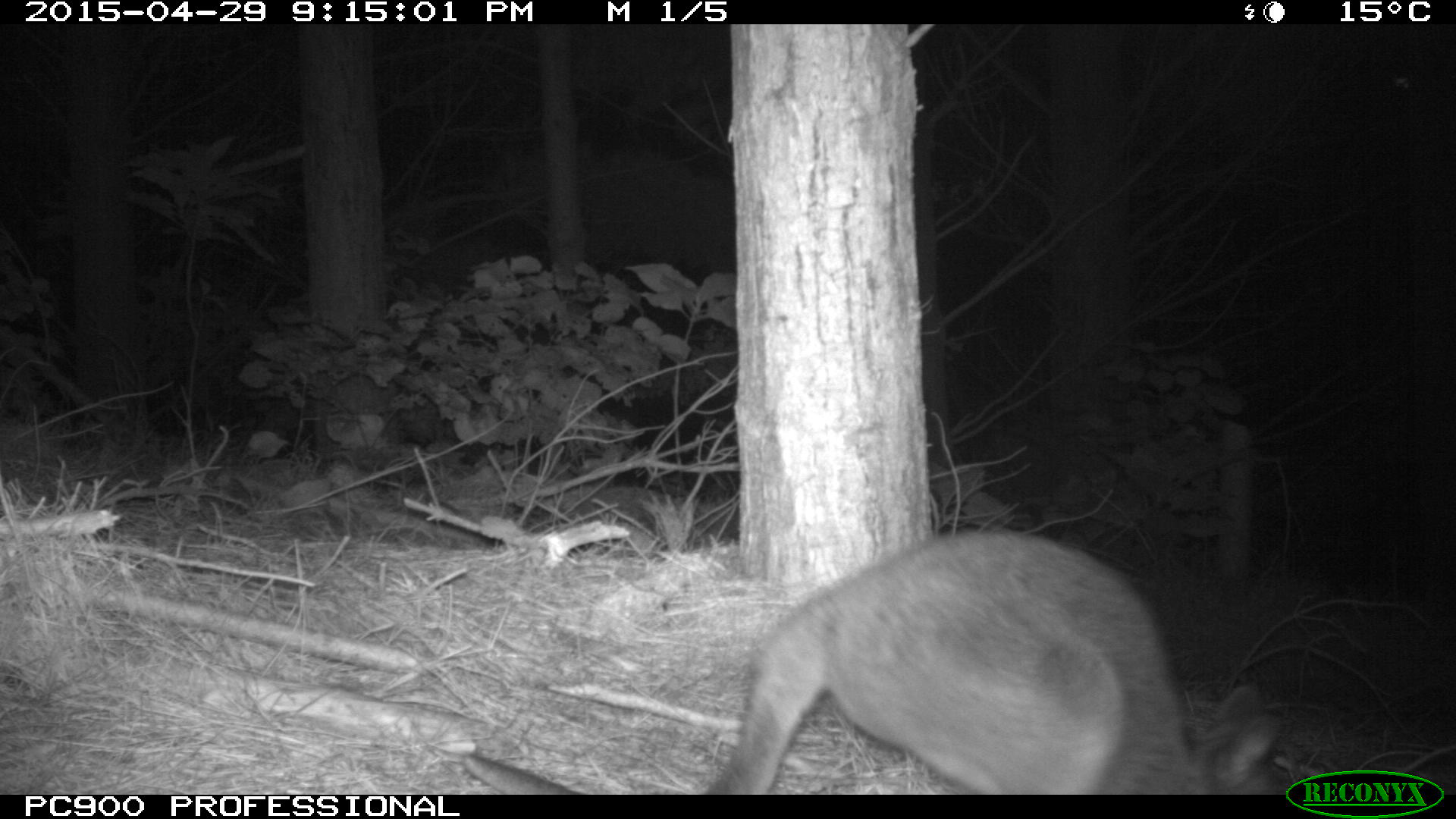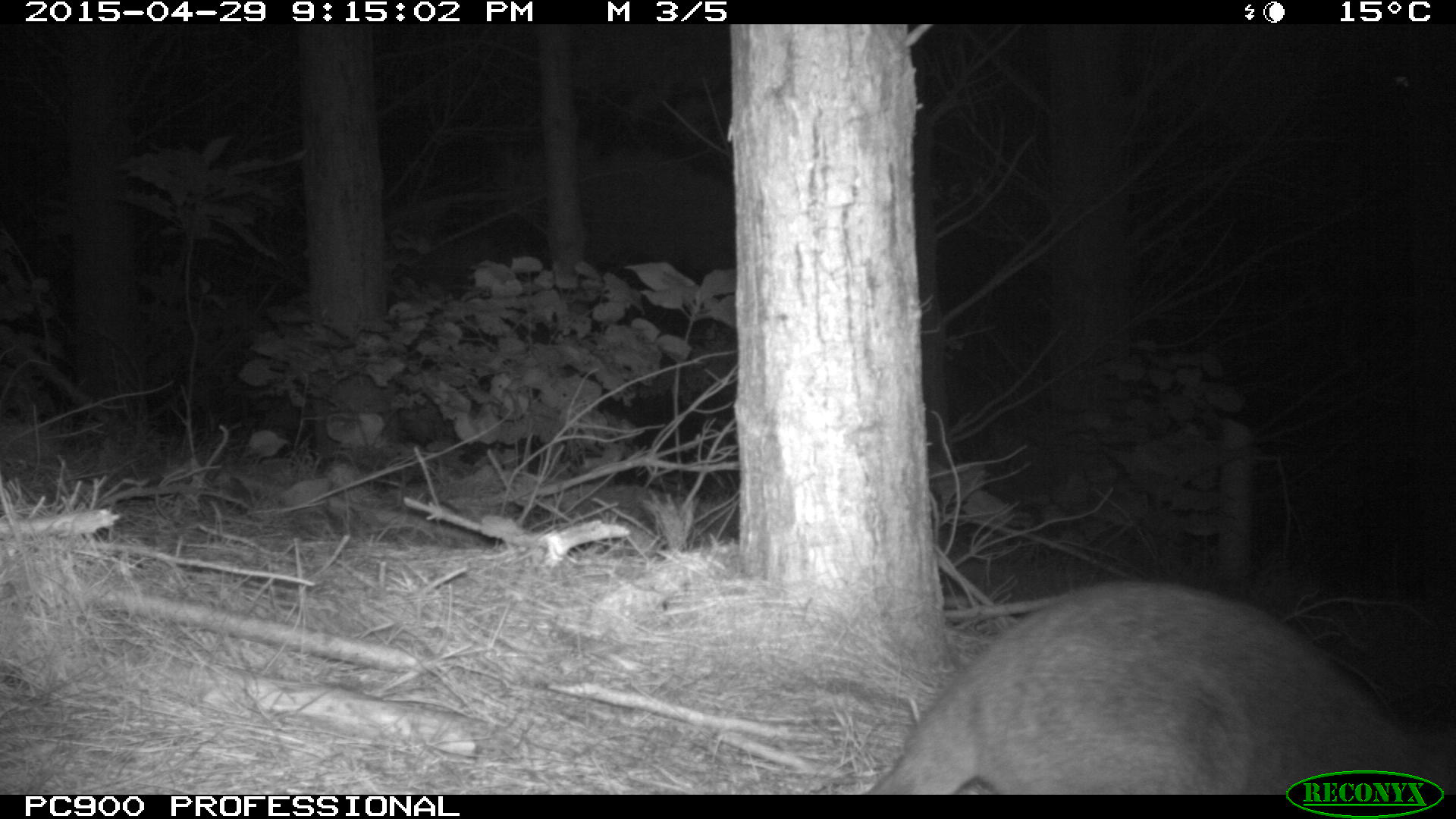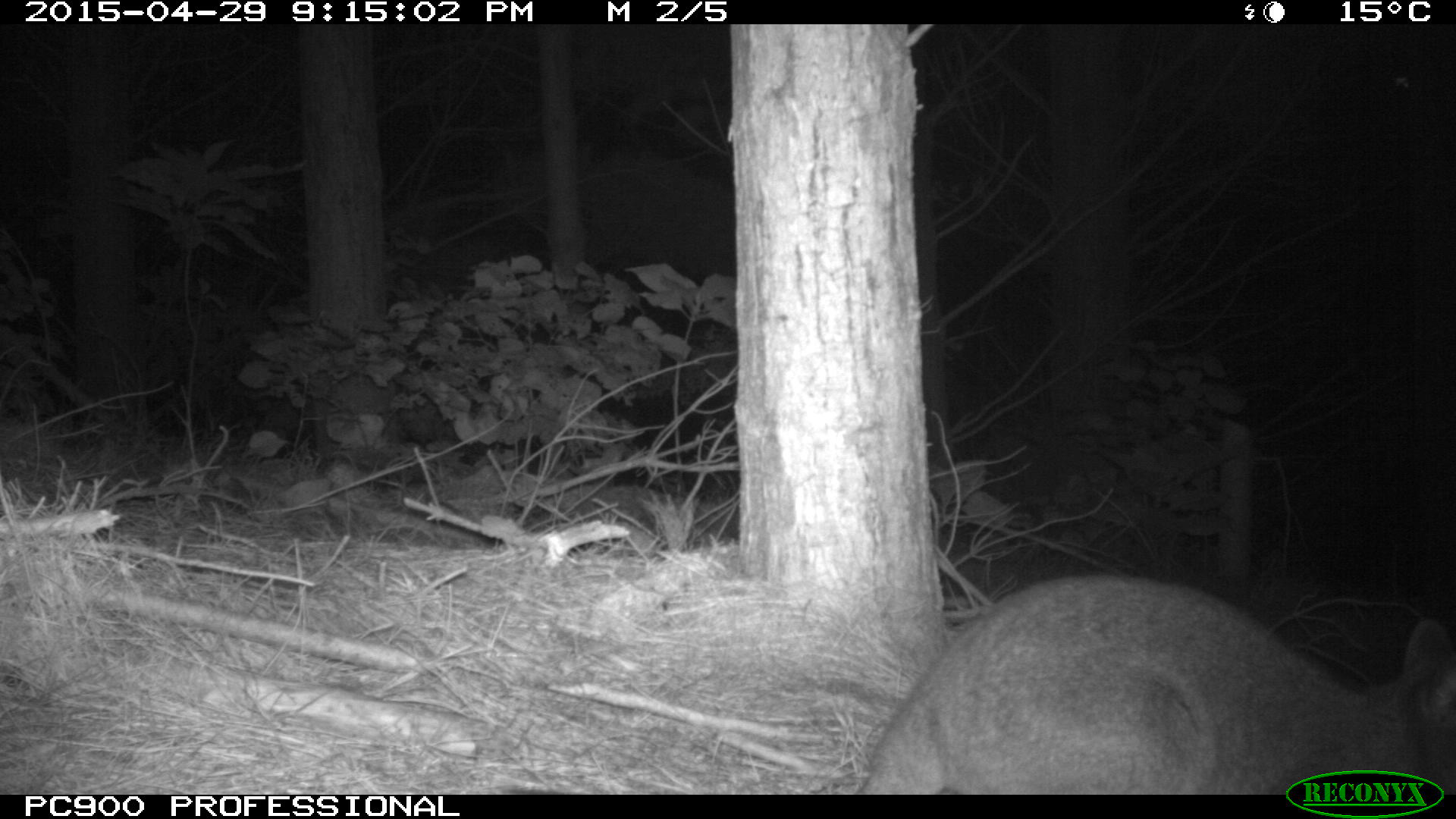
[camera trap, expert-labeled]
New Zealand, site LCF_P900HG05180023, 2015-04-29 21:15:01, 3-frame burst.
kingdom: Animalia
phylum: Chordata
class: Mammalia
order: Diprotodontia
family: Macropodidae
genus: Notamacropus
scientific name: Notamacropus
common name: wallaby